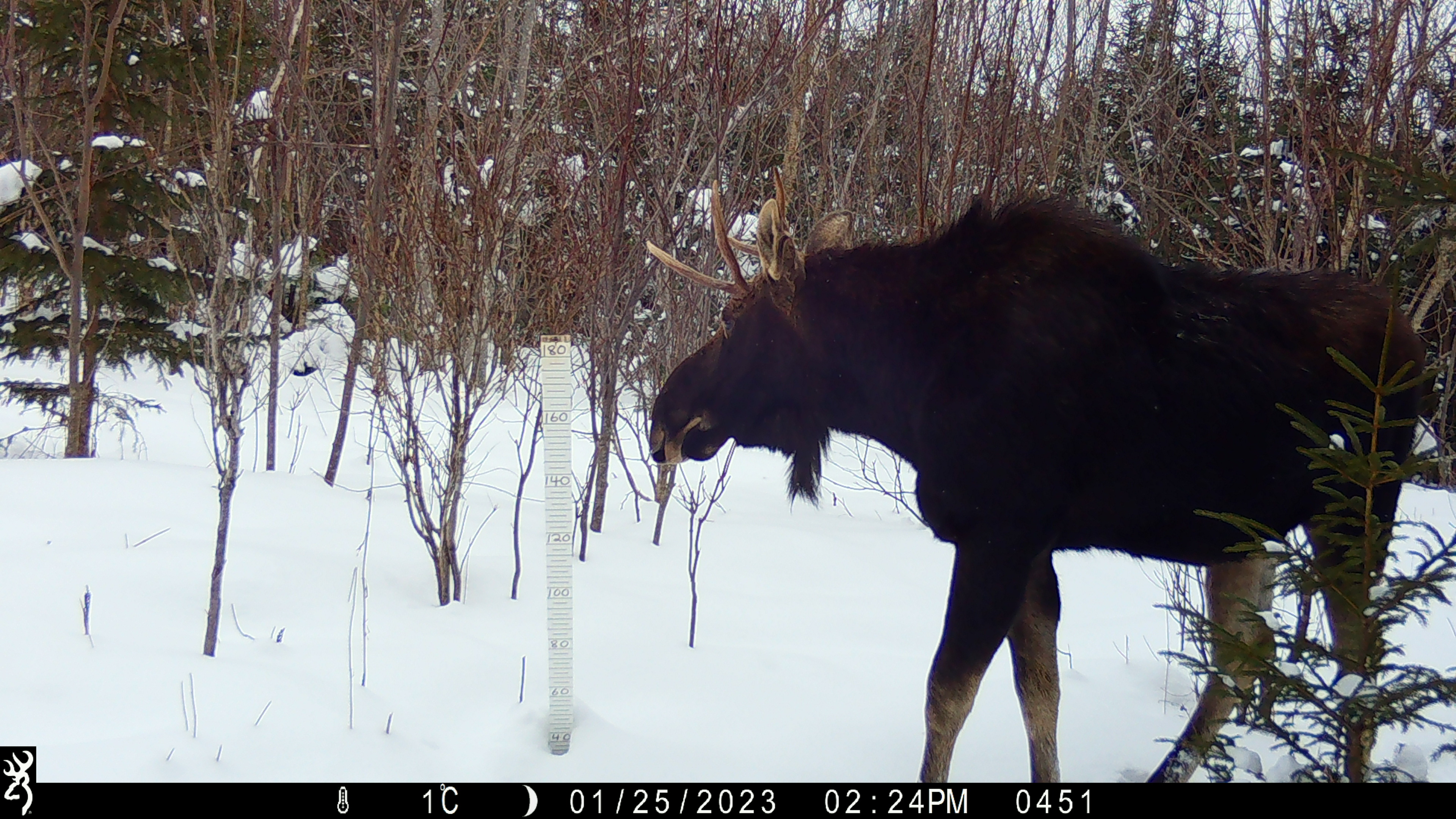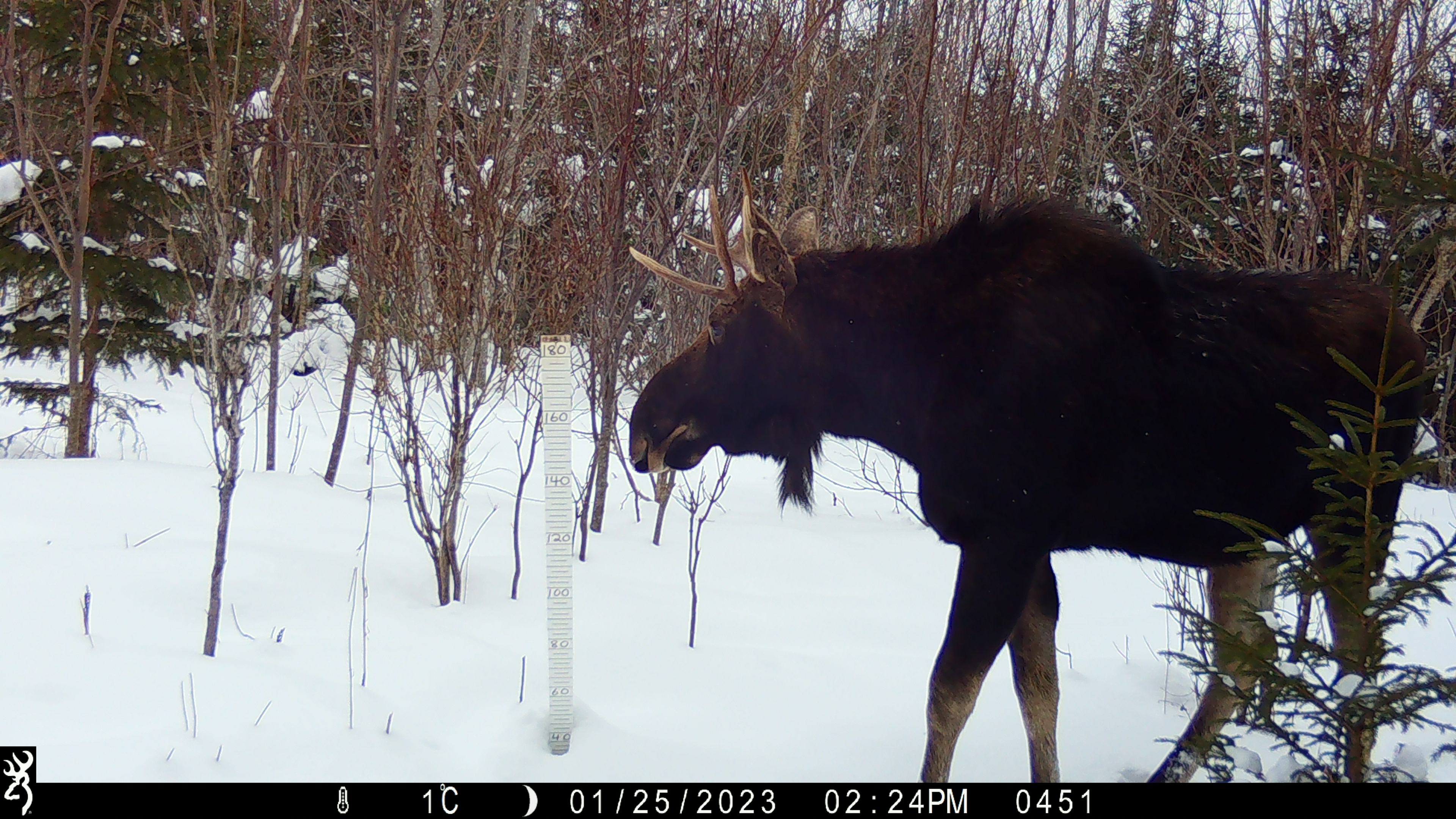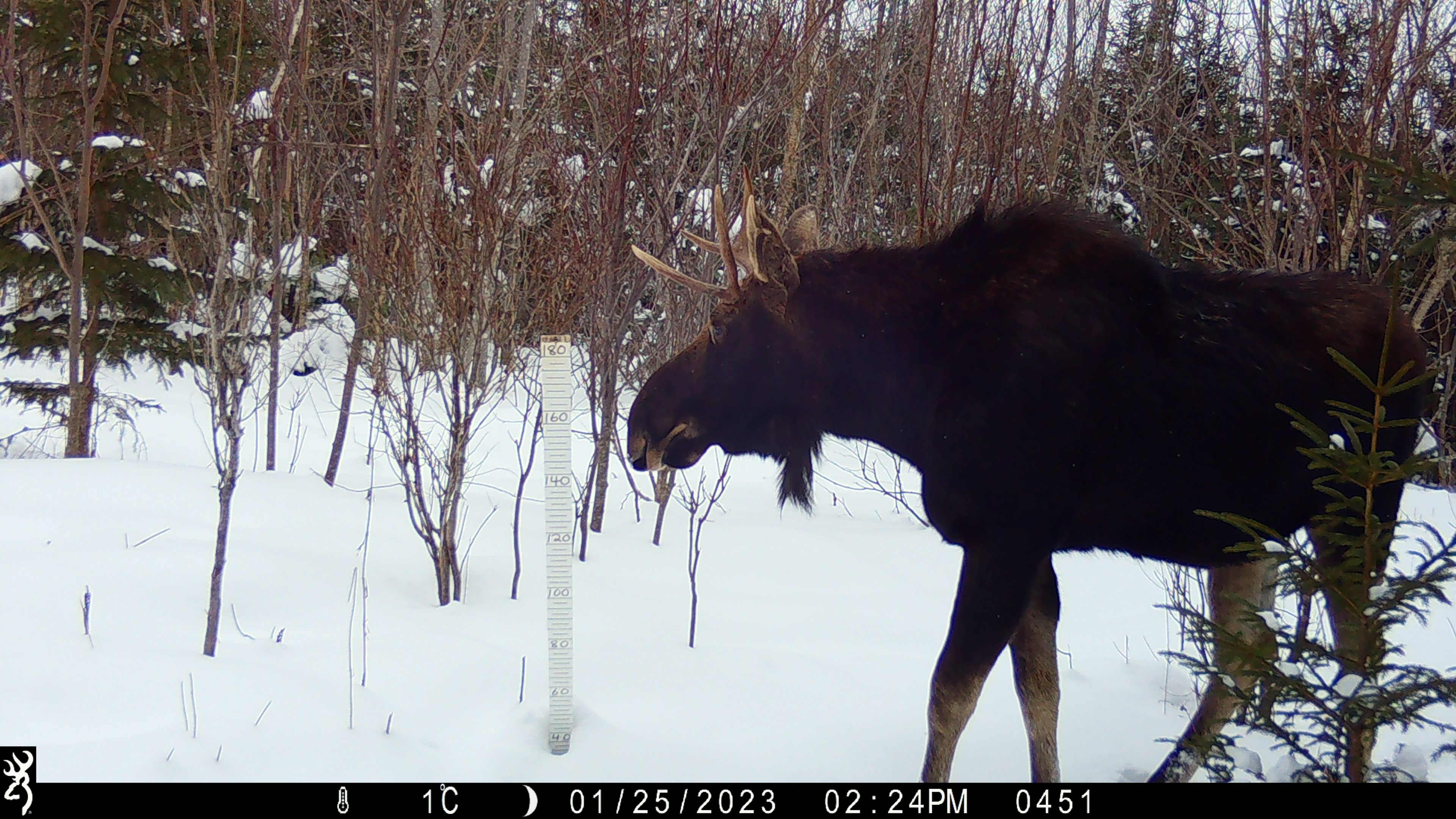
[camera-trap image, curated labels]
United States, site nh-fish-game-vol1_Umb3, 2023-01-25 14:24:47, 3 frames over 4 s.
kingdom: Animalia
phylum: Chordata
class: Mammalia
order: Artiodactyla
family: Cervidae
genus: Alces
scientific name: Alces alces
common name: moose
Moose (Alces alces).